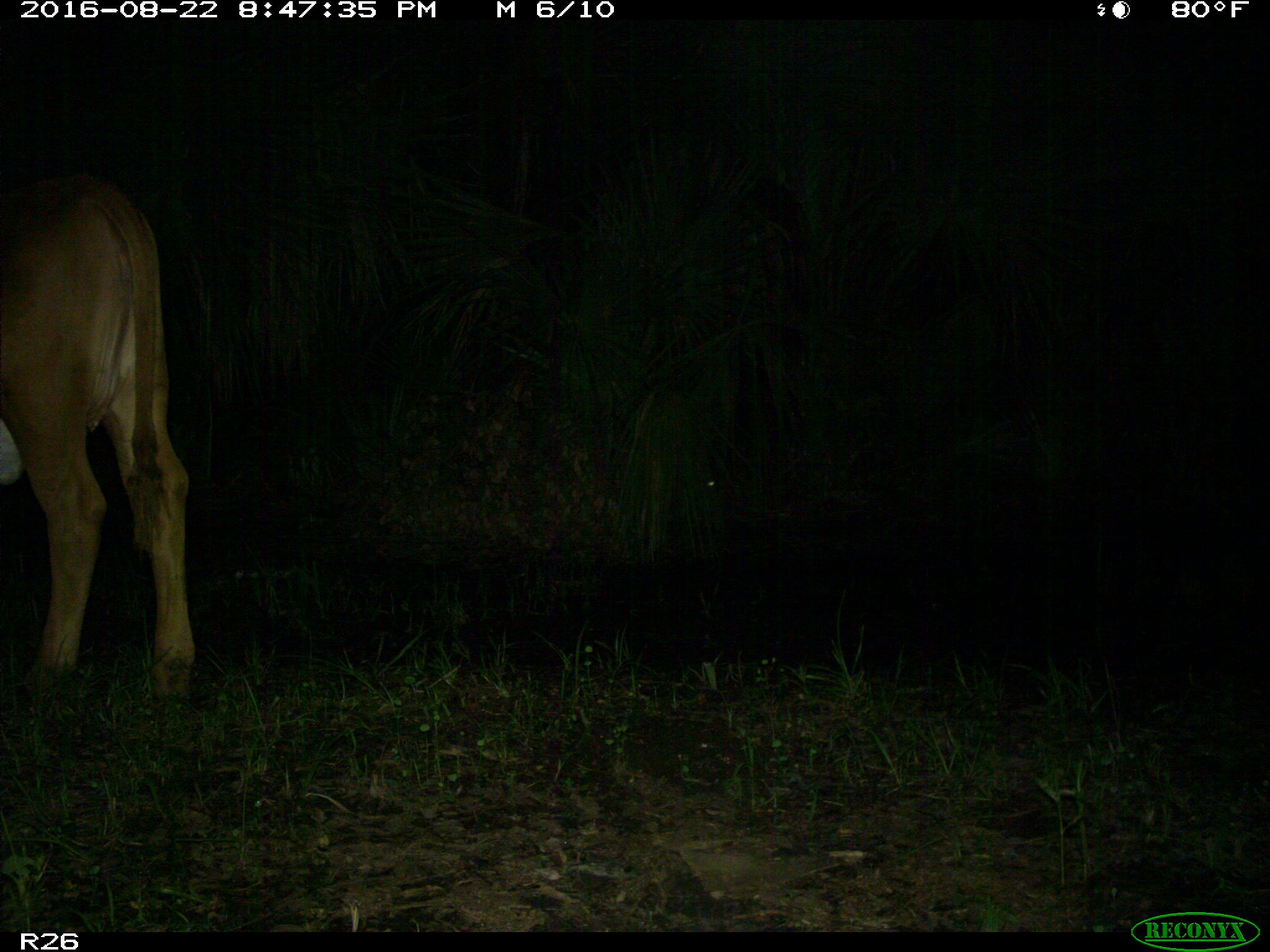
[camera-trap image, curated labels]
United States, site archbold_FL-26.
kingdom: Animalia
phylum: Chordata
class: Mammalia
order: Artiodactyla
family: Bovidae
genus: Bos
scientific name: Bos taurus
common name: domestic cow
Bos taurus (domestic cow).